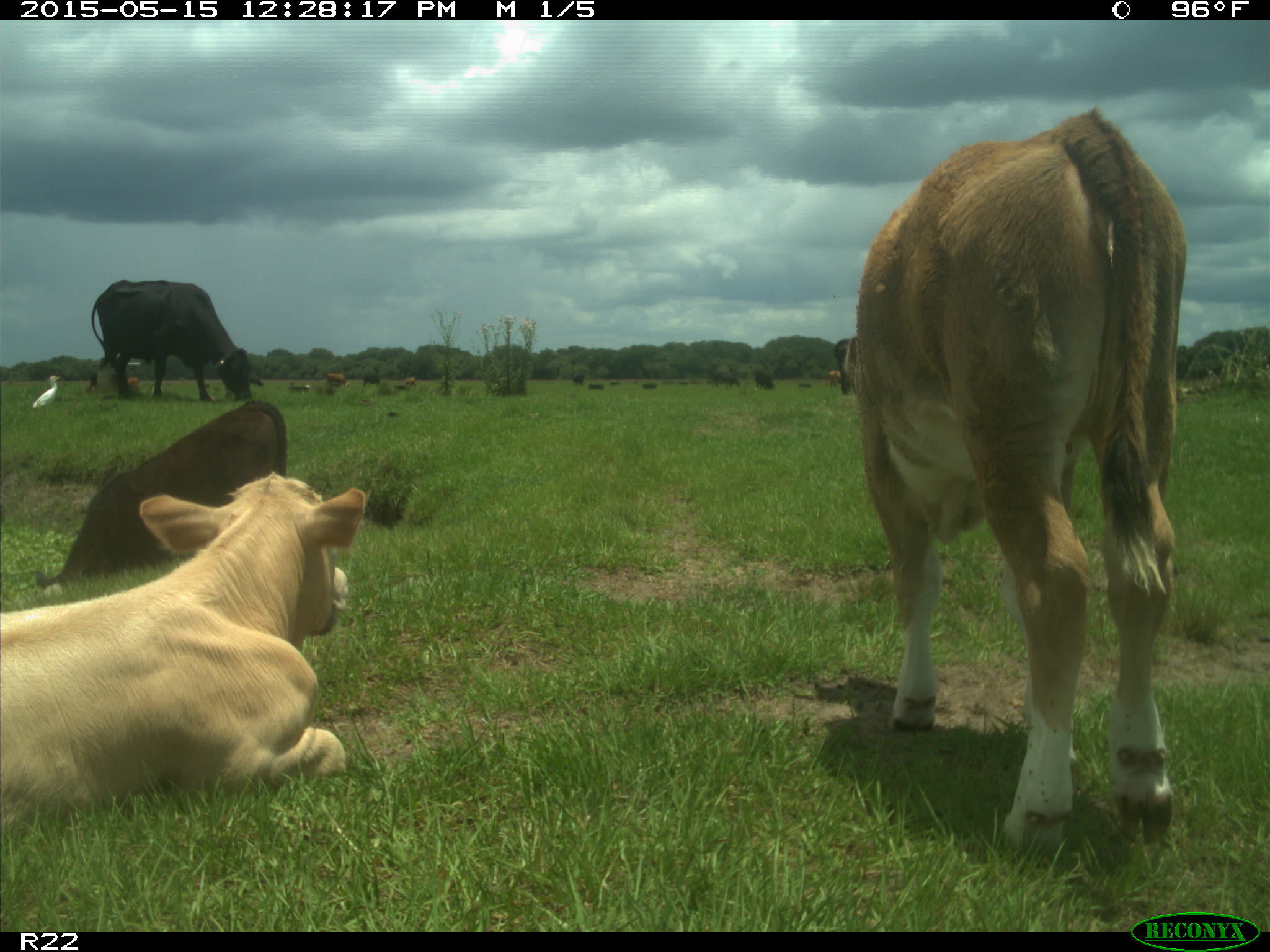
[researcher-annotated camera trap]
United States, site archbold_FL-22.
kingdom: Animalia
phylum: Chordata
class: Mammalia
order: Artiodactyla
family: Bovidae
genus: Bos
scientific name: Bos taurus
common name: domestic cow